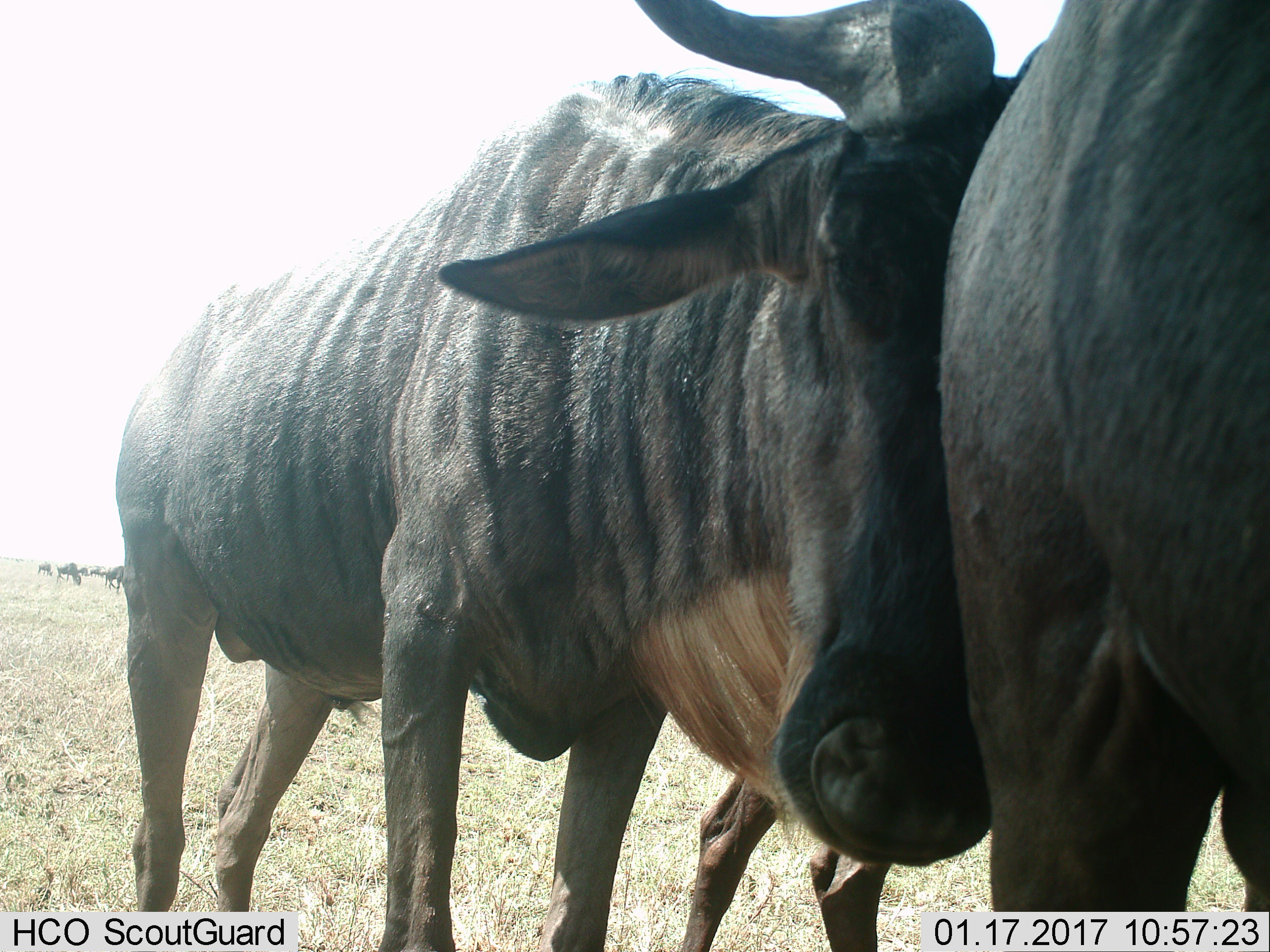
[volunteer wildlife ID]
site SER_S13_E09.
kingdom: Animalia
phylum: Chordata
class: Mammalia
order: Artiodactyla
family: Bovidae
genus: Connochaetes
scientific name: Connochaetes taurinus taurinus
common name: blue wildebeest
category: wildebeestblue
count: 2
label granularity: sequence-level